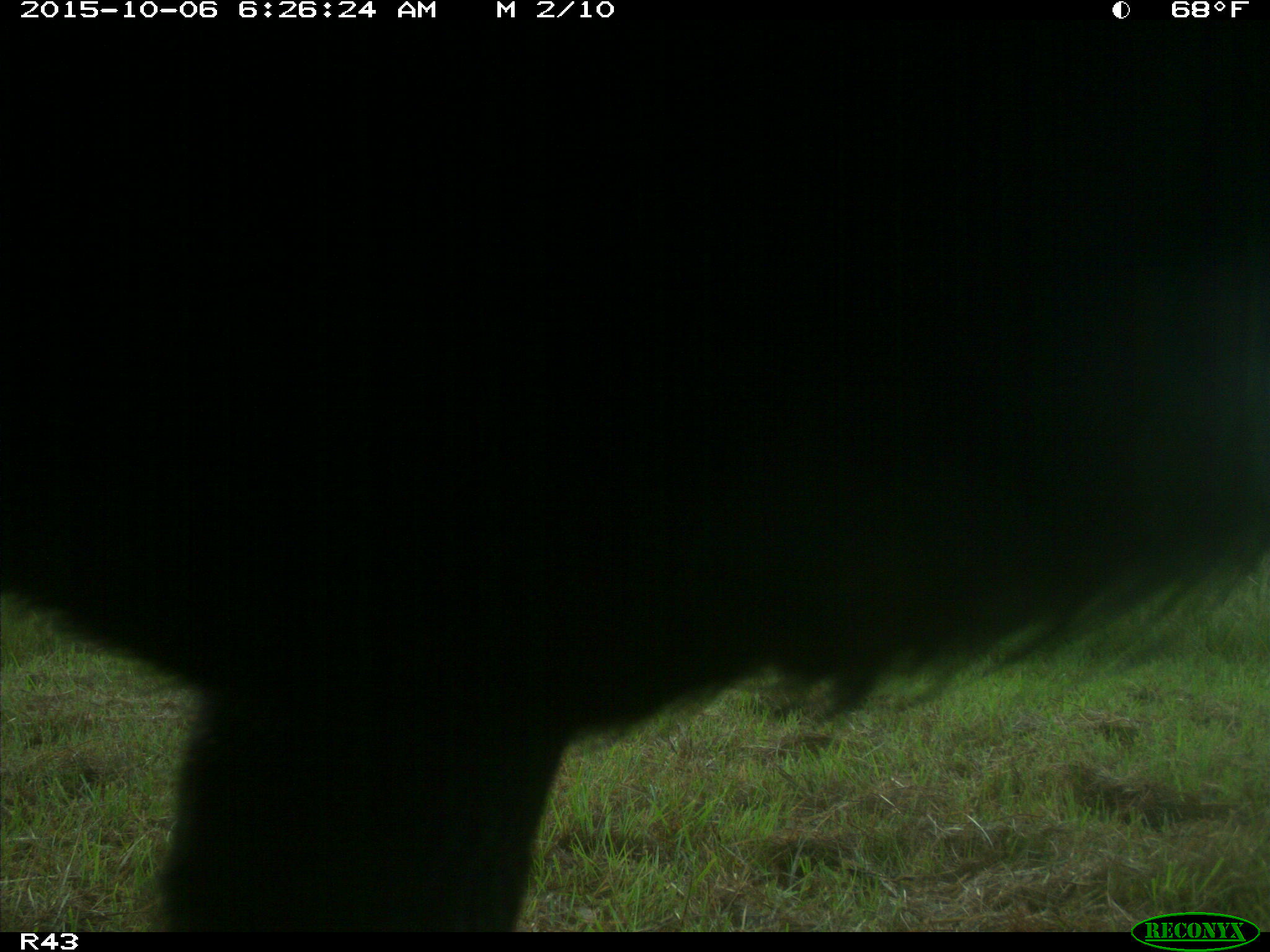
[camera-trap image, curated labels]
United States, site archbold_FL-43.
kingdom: Animalia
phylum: Chordata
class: Mammalia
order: Artiodactyla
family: Bovidae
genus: Bos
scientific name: Bos taurus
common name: domestic cow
Bos taurus (domestic cow).